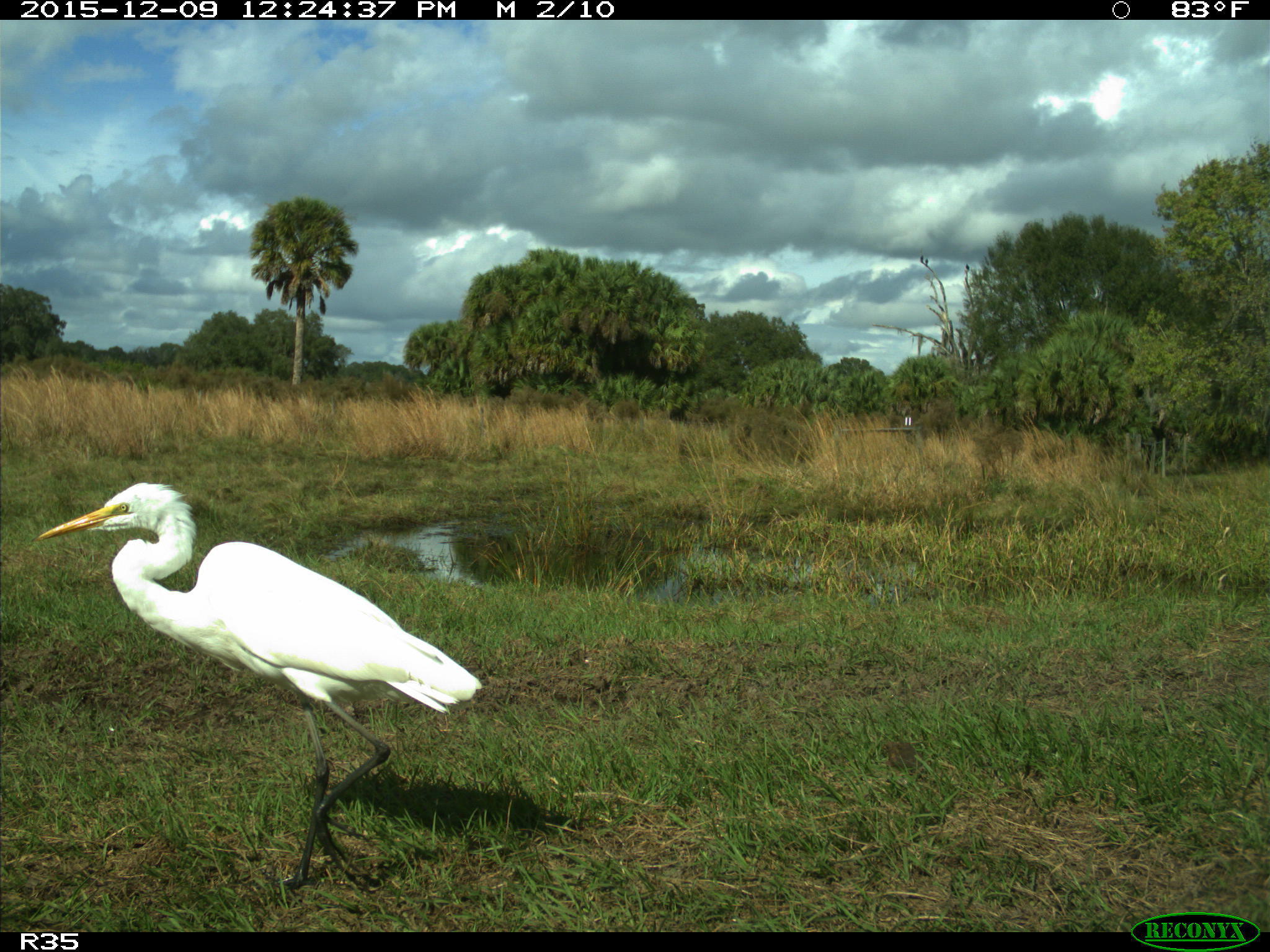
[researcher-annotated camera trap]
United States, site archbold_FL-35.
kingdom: Animalia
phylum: Chordata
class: Aves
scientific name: Aves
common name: birds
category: unidentified bird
Unidentified bird (birds) (Aves).